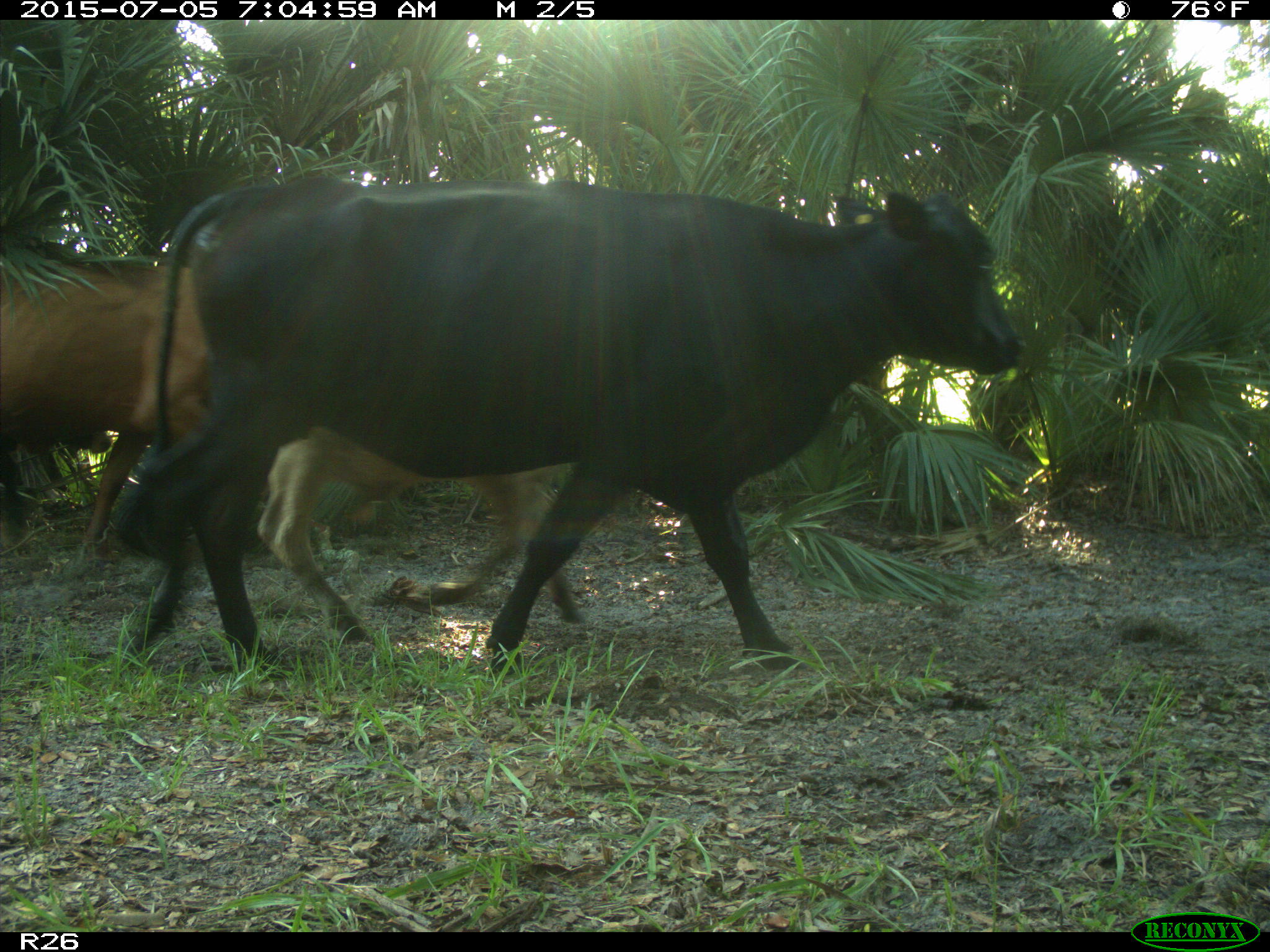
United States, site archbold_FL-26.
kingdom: Animalia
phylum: Chordata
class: Mammalia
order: Artiodactyla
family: Bovidae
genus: Bos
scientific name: Bos taurus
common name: domestic cow